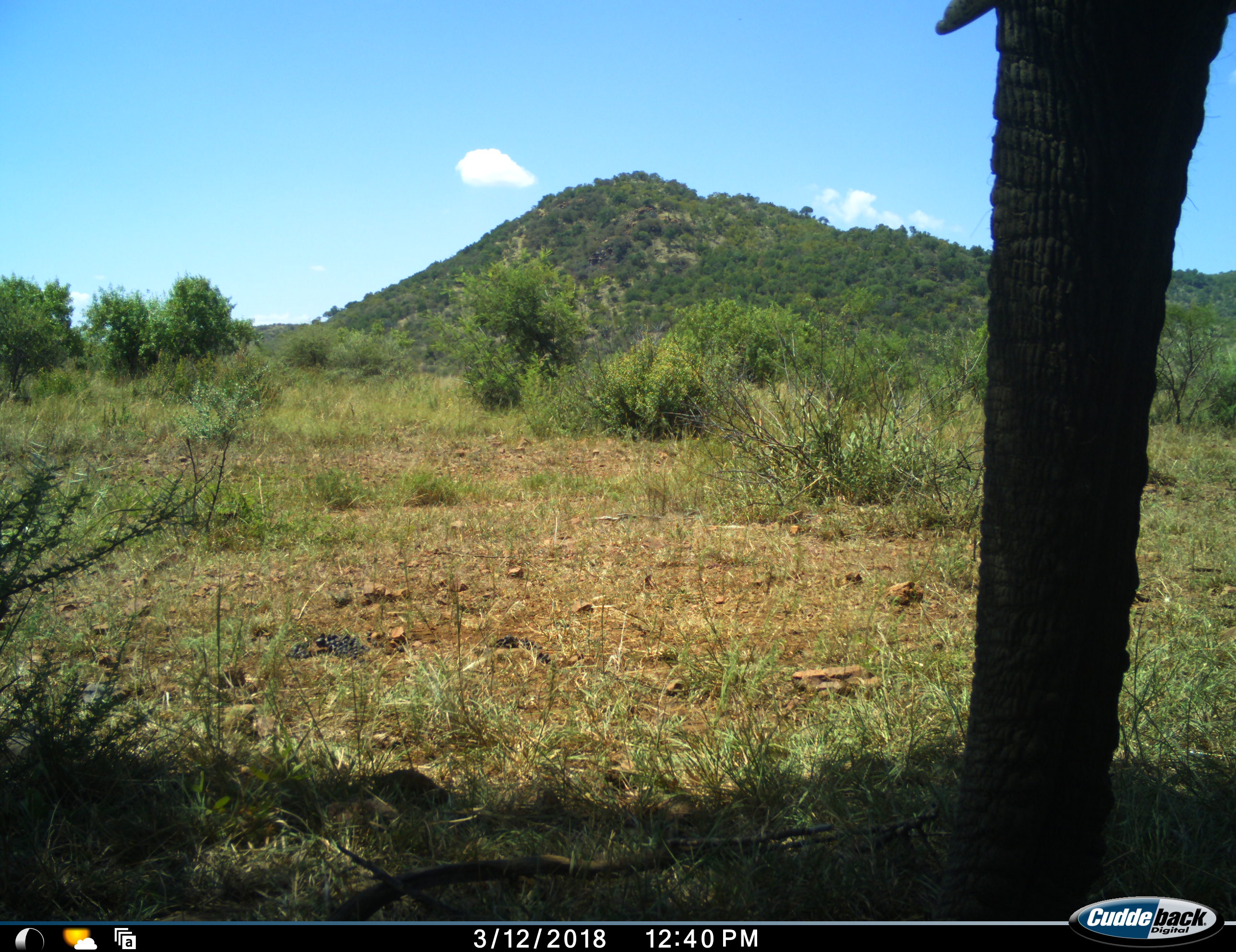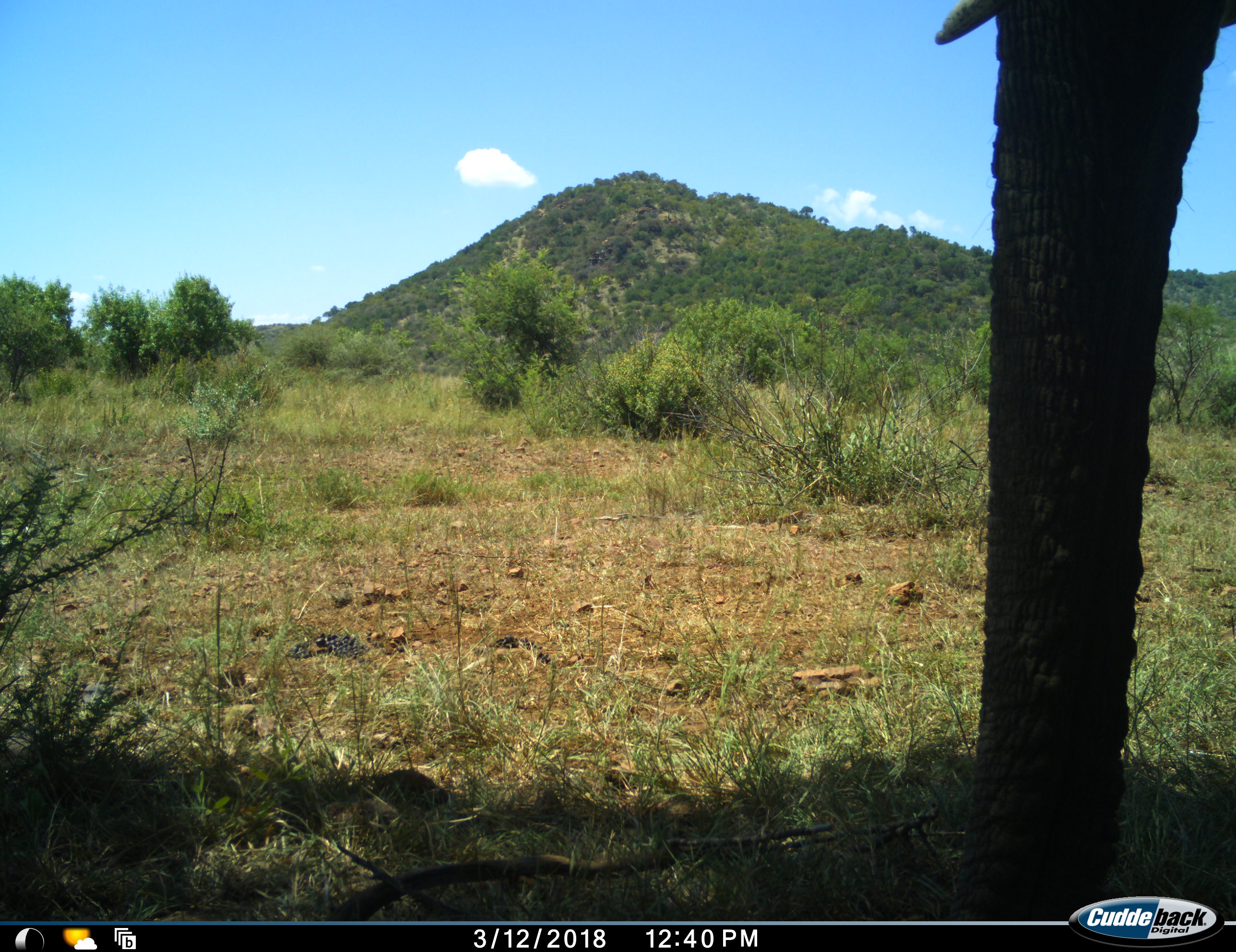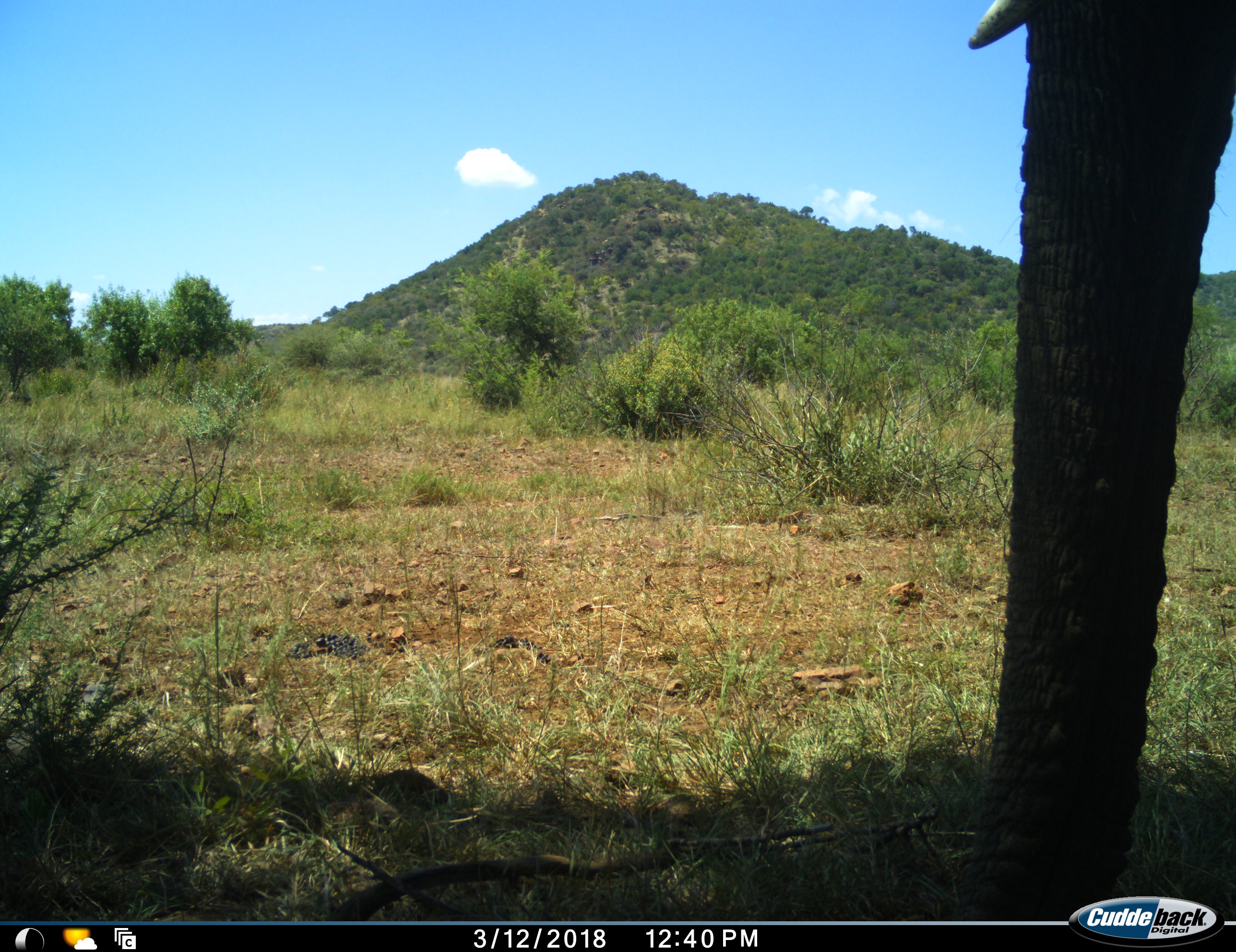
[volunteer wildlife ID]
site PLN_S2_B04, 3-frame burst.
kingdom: Animalia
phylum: Chordata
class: Mammalia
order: Proboscidea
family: Elephantidae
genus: Loxodonta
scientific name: Loxodonta africana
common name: african bush elephant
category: elephant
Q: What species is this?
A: Elephant (african bush elephant) (Loxodonta africana).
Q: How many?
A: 1.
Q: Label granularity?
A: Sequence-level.